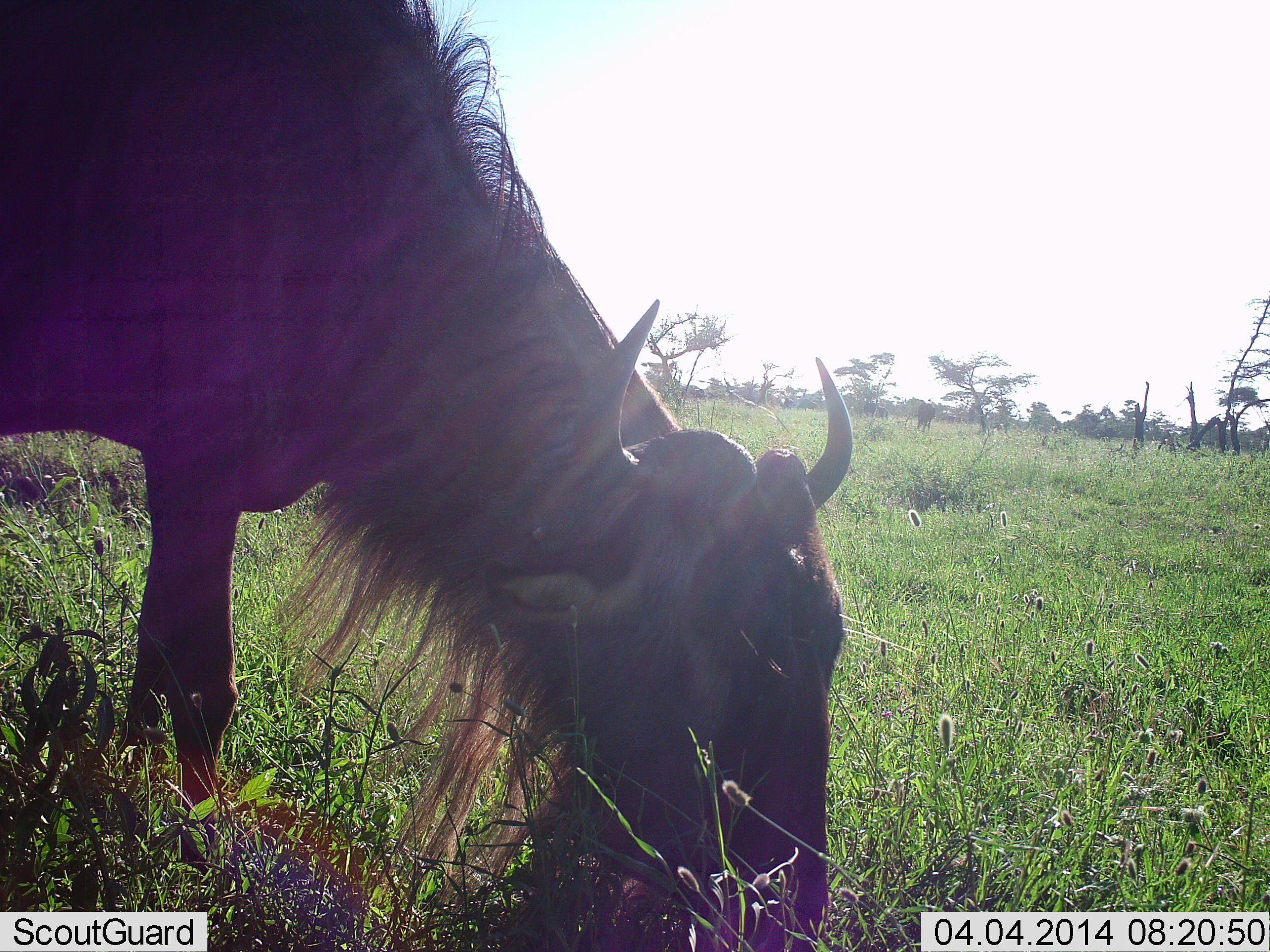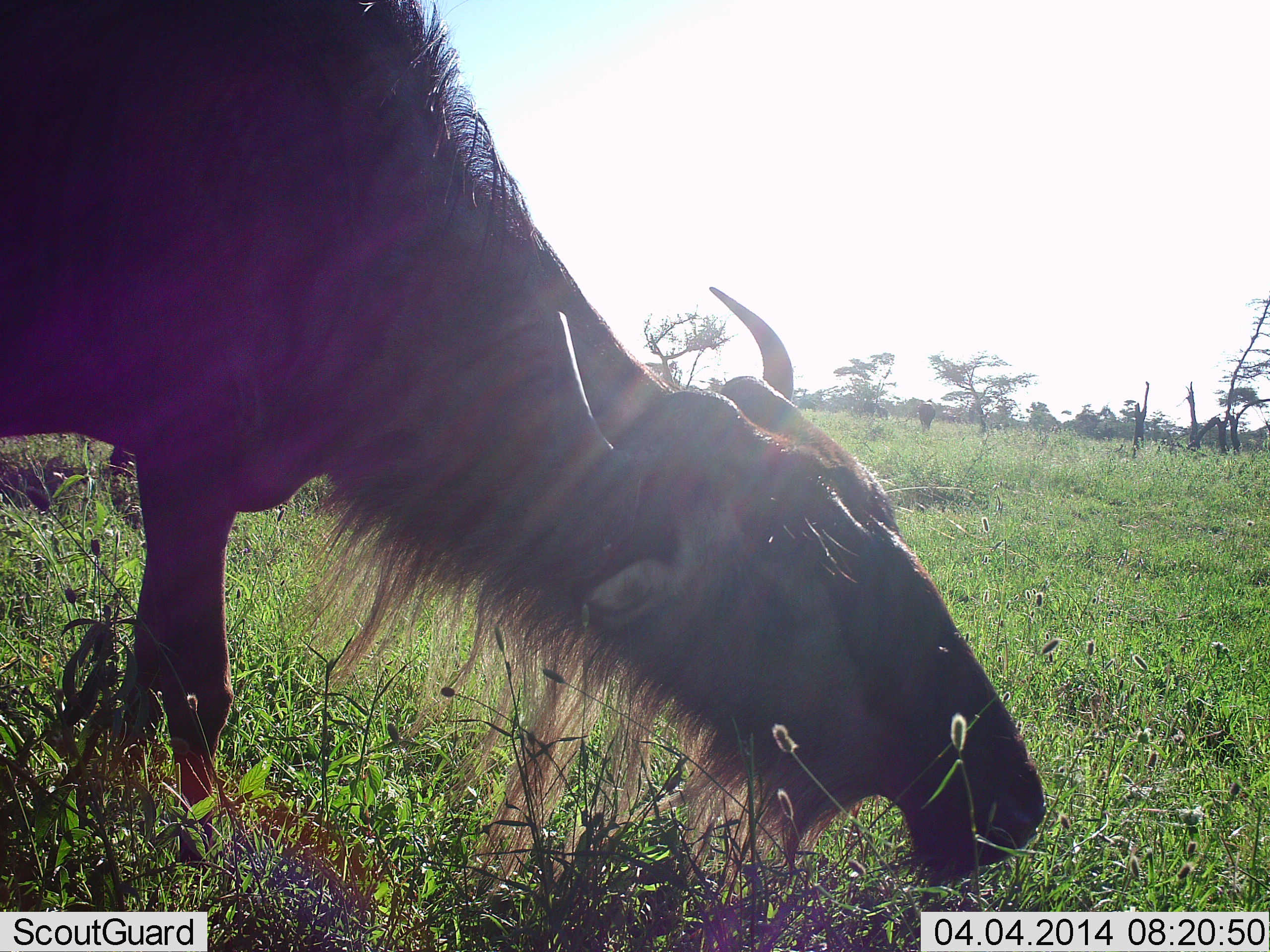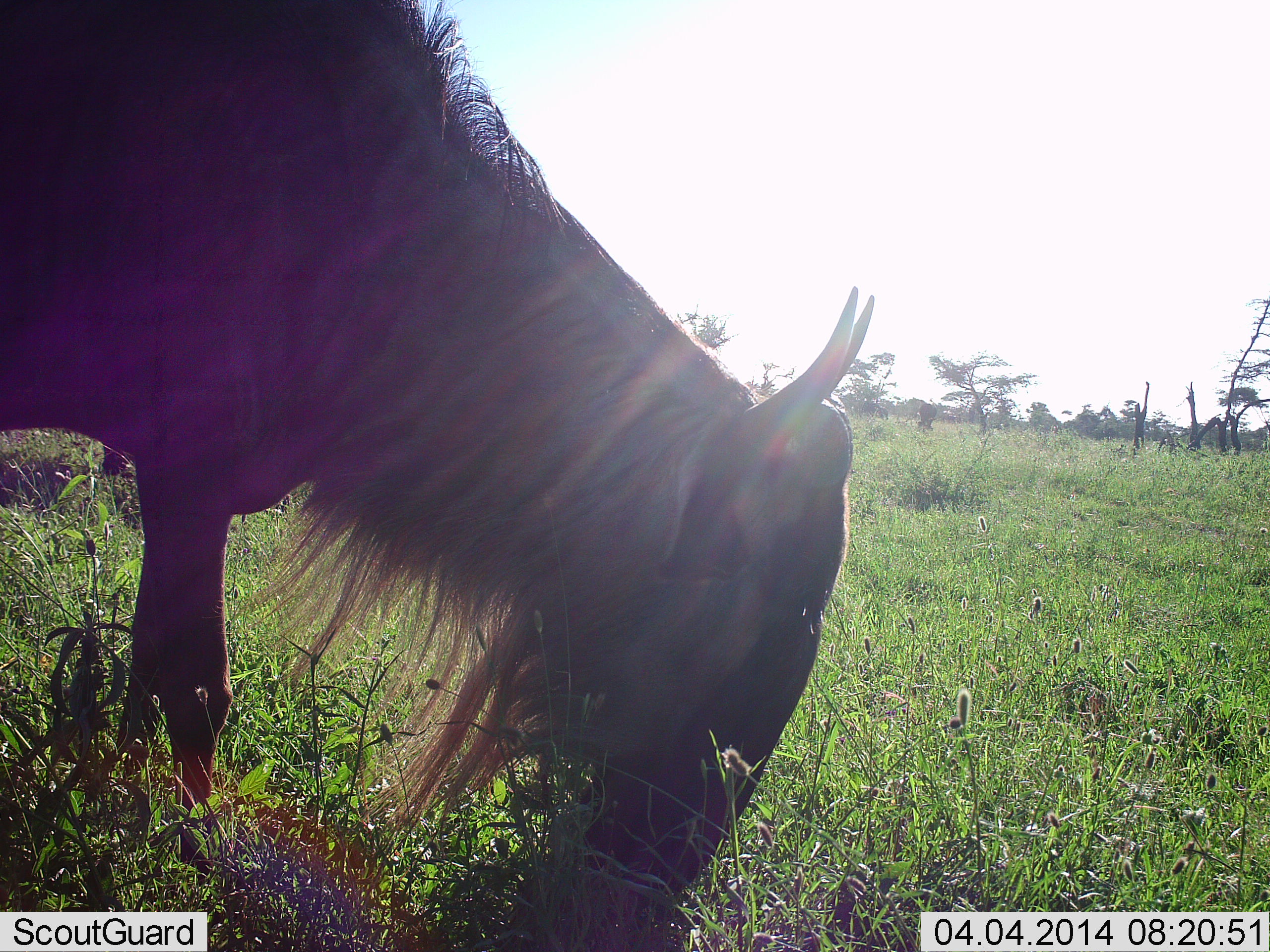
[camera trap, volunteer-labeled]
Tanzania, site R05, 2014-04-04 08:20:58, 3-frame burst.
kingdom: Animalia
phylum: Chordata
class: Mammalia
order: Artiodactyla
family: Bovidae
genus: Connochaetes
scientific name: Connochaetes taurinus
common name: blue wildebeest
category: wildebeest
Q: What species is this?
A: Wildebeest (blue wildebeest) (Connochaetes taurinus).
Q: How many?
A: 1.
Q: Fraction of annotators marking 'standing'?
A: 10%.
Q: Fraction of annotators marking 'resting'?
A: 0%.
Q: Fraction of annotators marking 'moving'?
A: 0%.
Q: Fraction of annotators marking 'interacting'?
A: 0%.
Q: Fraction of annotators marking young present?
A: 0%.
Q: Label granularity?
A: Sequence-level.